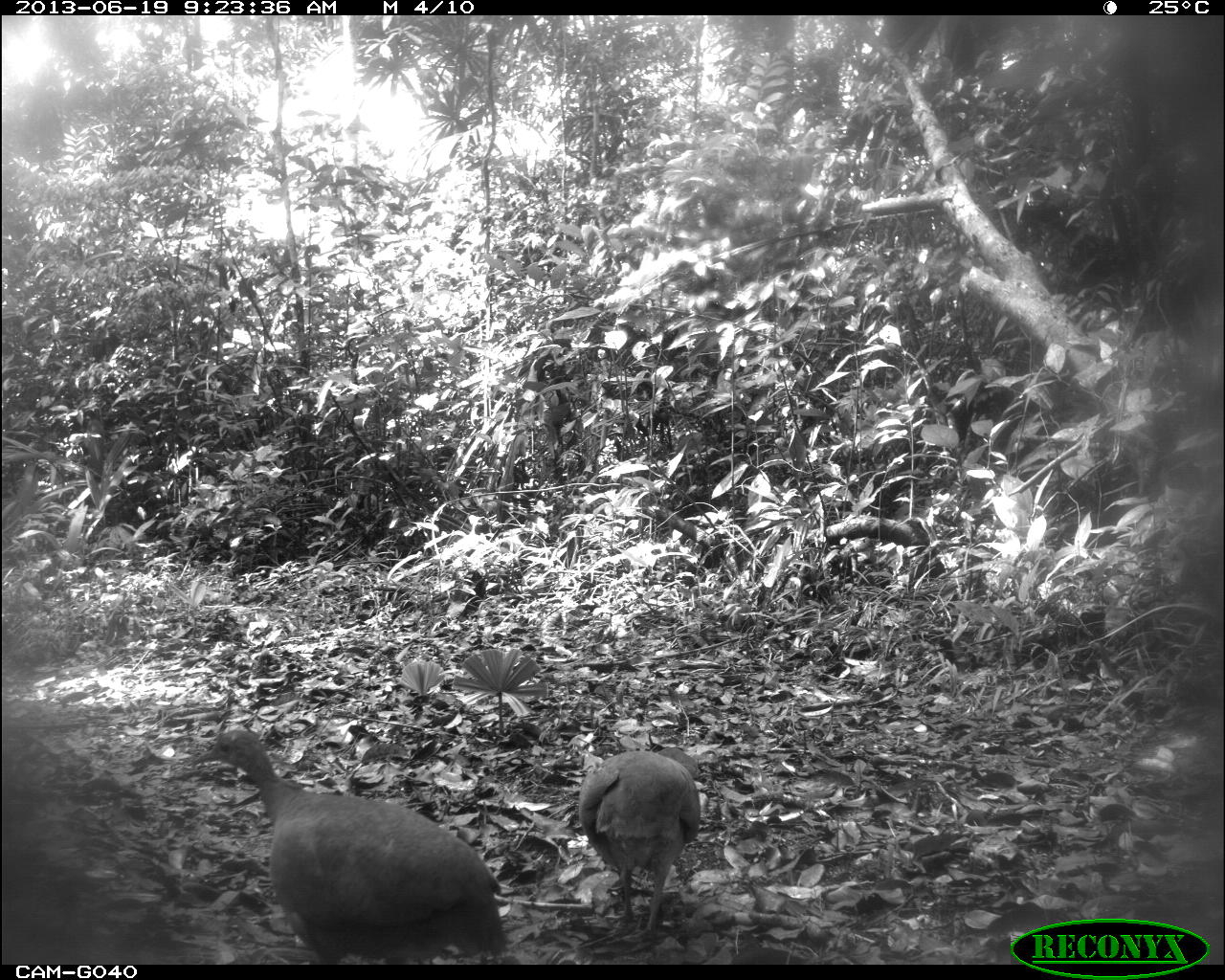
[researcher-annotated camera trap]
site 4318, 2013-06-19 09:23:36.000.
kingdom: Animalia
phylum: Chordata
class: Aves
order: Tinamiformes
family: Tinamidae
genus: Tinamus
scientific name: Tinamus major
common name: great tinamou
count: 2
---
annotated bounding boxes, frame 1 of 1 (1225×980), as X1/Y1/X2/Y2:
tinamus major: 187/730/509/965; 578/746/700/940